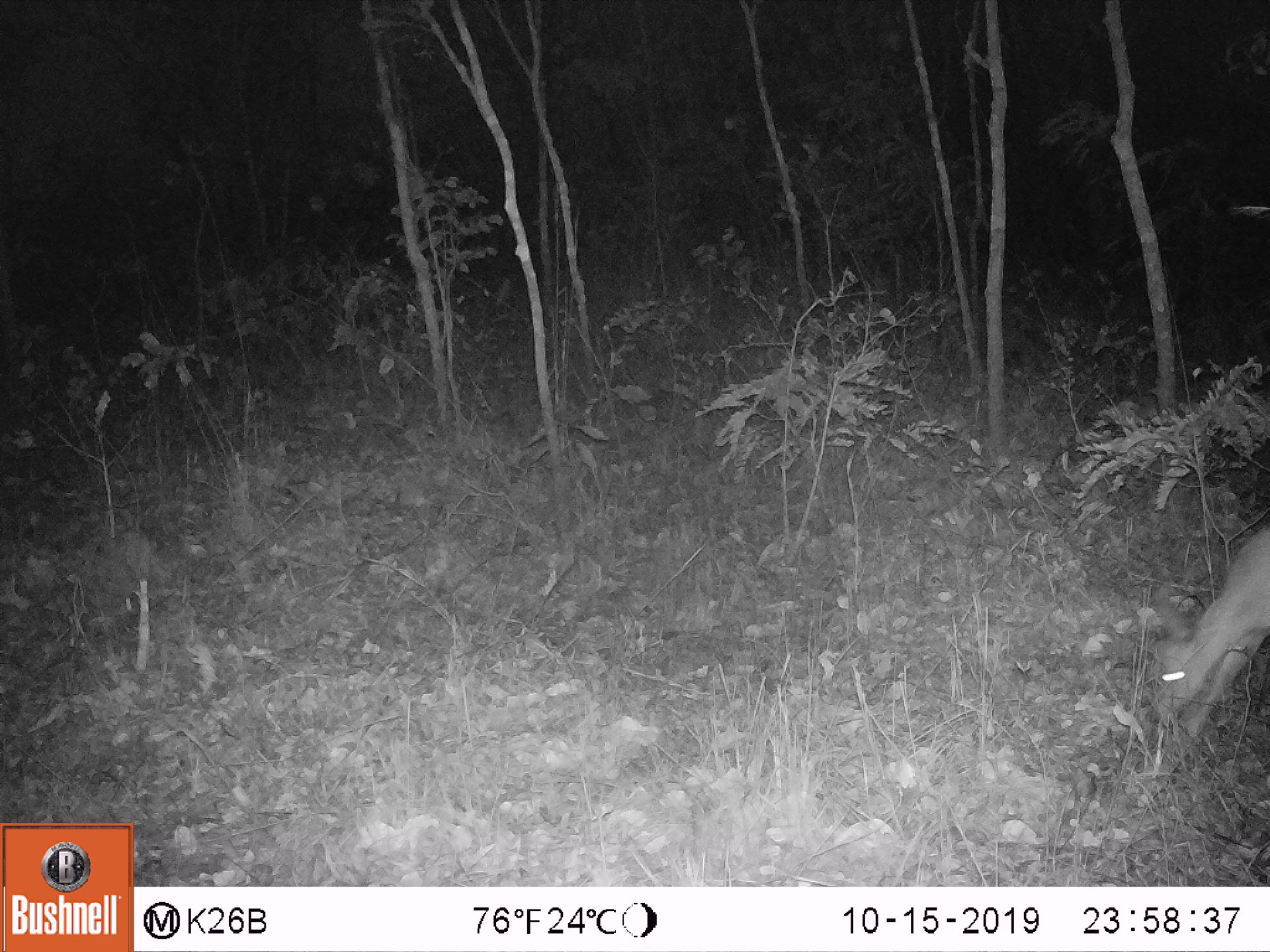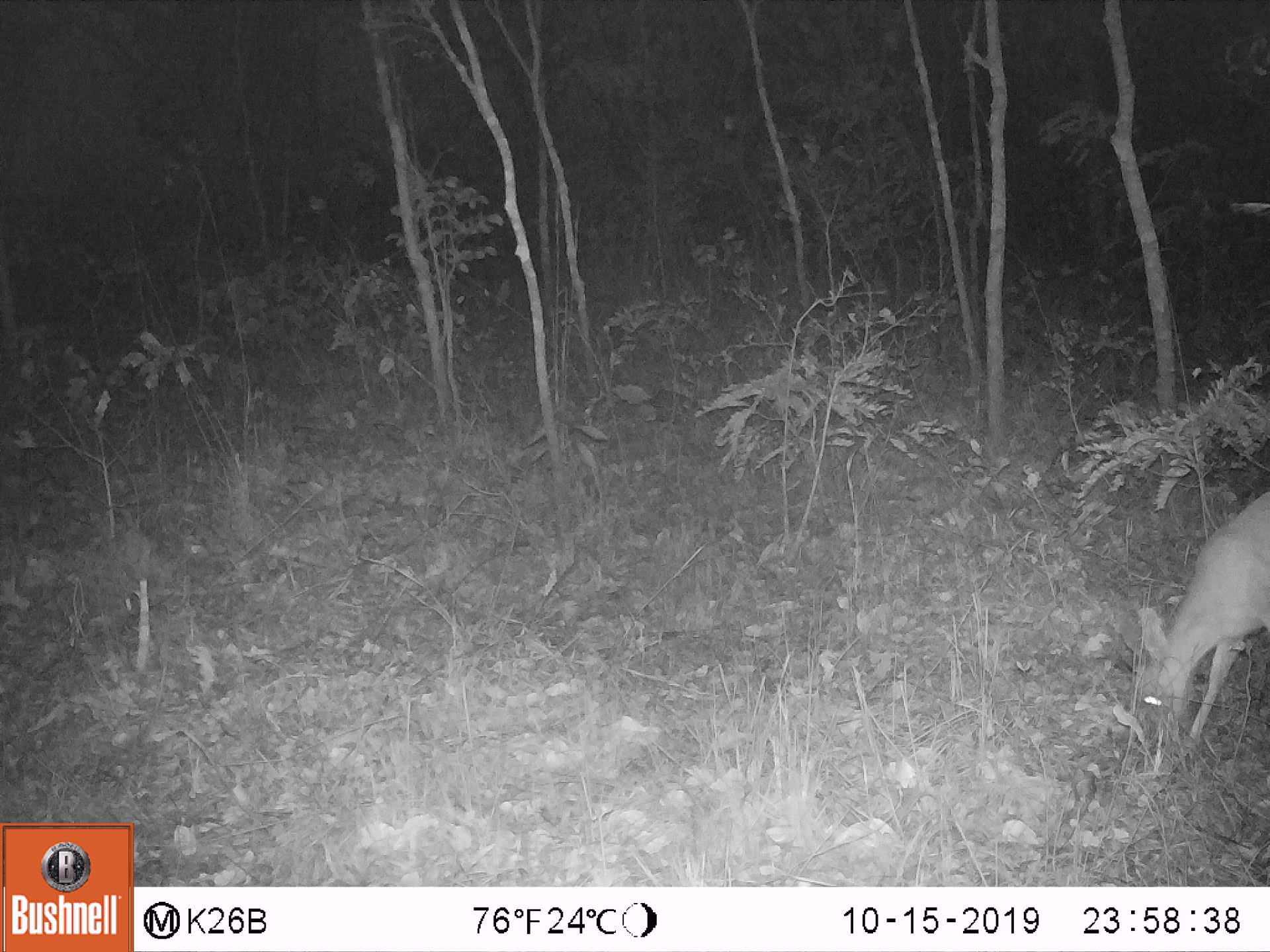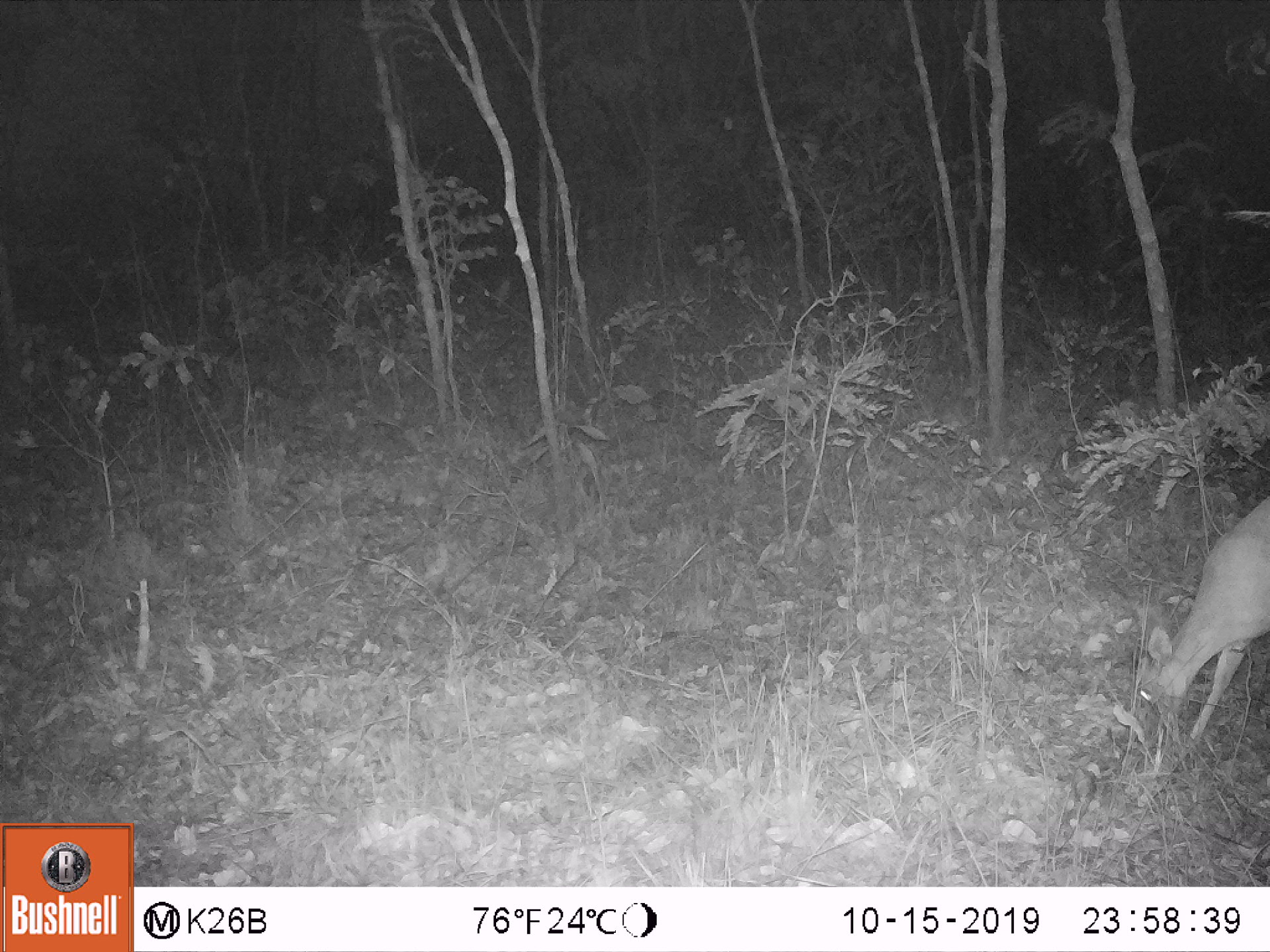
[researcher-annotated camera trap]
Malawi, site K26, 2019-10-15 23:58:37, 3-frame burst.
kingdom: Animalia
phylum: Chordata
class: Mammalia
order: Artiodactyla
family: Bovidae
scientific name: Antilopinae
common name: small antelope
Small antelope (Antilopinae), count 1.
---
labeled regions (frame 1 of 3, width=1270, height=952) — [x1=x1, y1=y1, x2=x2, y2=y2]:
small antelope: [x1=1146, y1=526, x2=1264, y2=741]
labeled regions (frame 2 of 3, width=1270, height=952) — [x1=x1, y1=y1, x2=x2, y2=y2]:
small antelope: [x1=1134, y1=486, x2=1267, y2=749]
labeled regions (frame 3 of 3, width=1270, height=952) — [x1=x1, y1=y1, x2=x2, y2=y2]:
small antelope: [x1=1137, y1=493, x2=1268, y2=737]